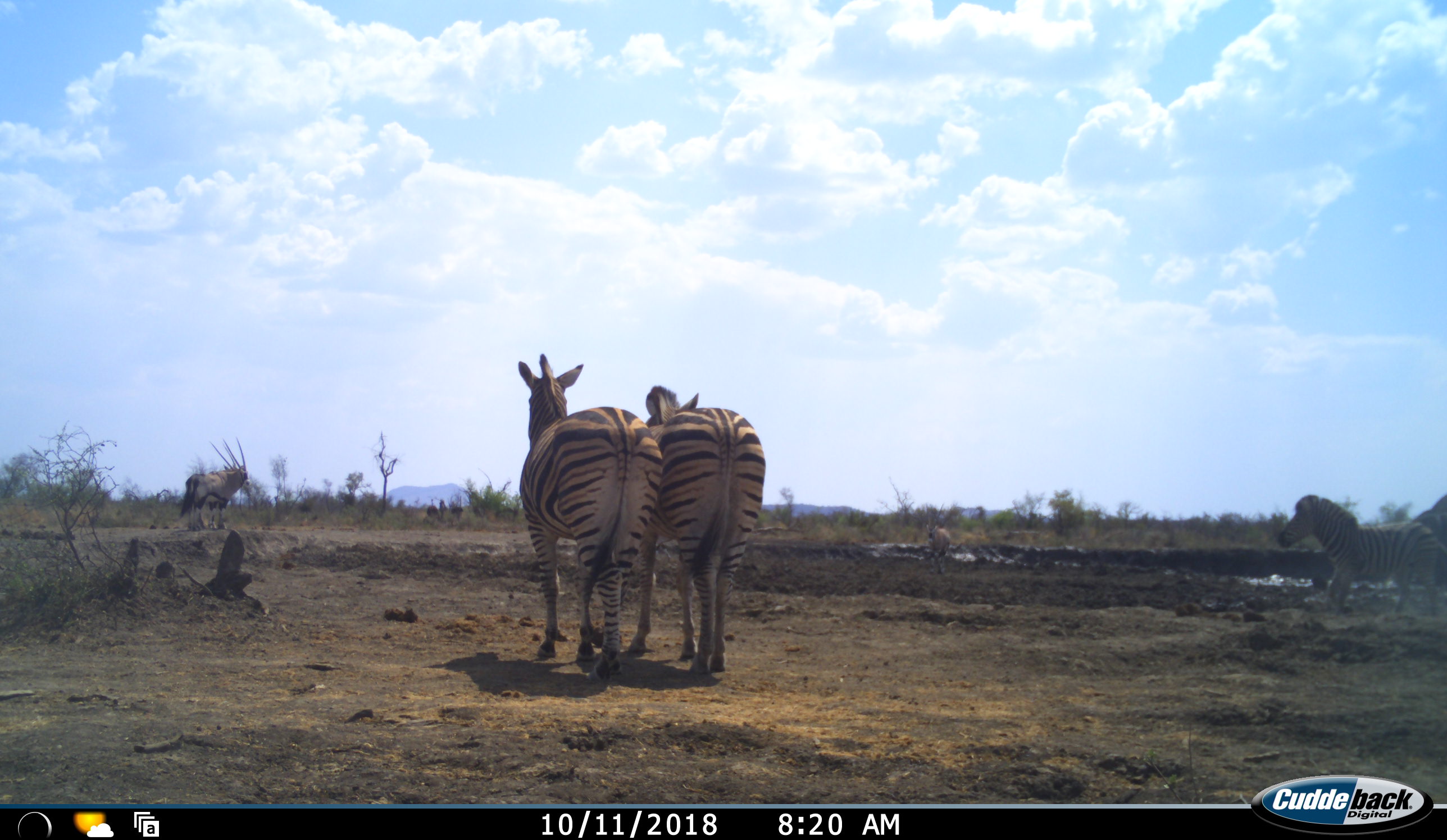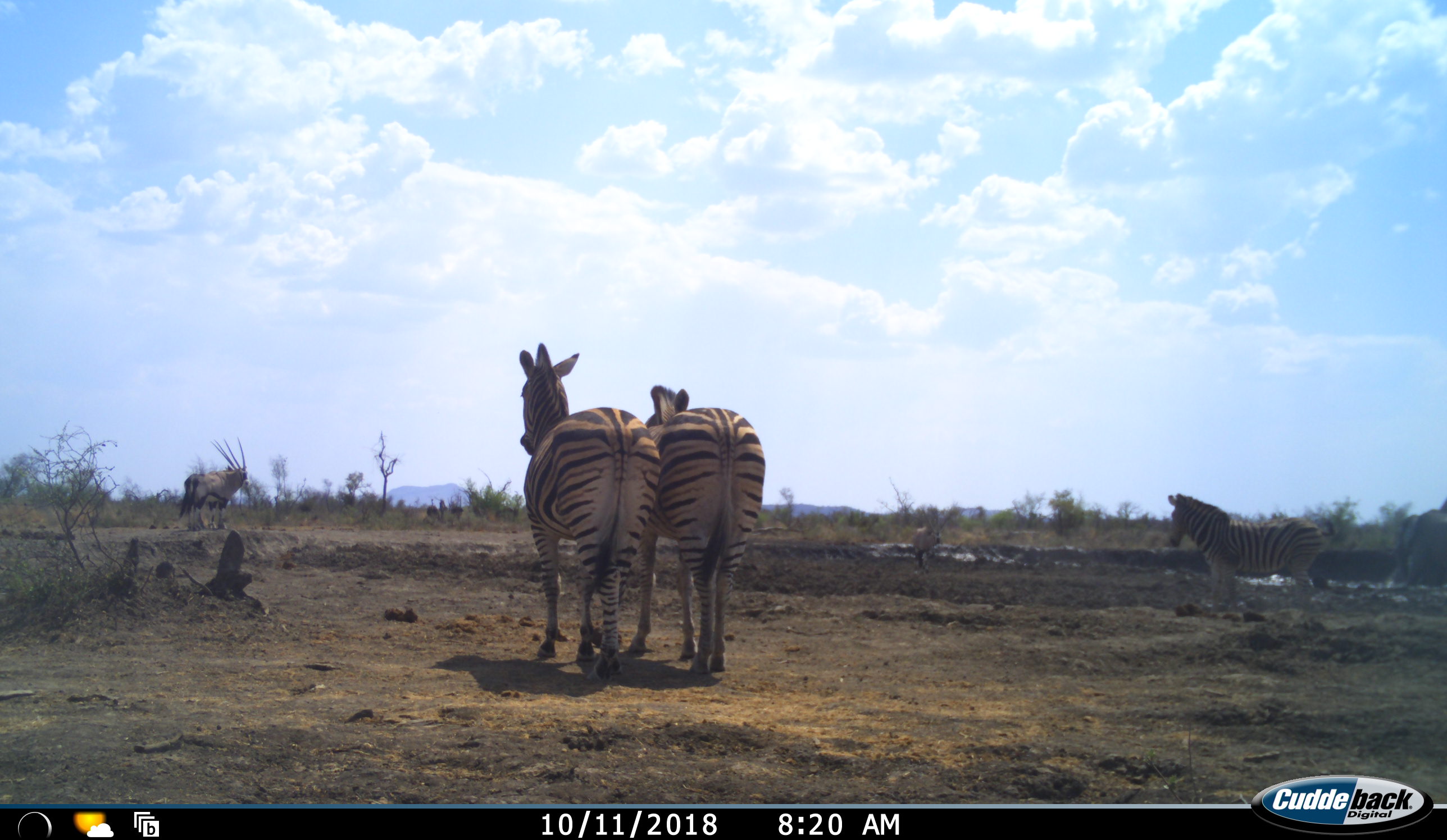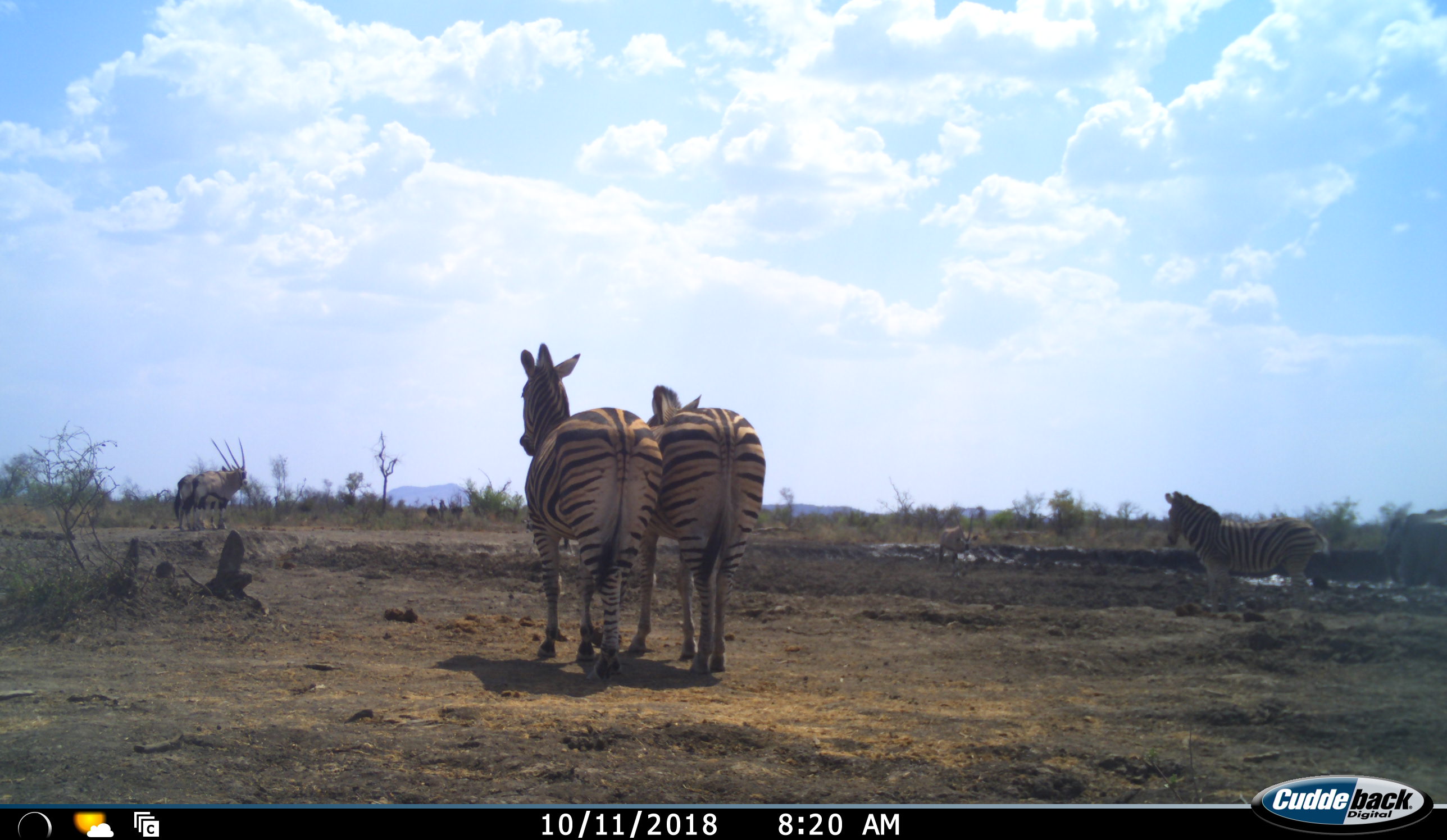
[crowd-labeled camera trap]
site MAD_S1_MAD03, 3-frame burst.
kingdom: Animalia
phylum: Chordata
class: Mammalia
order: Artiodactyla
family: Bovidae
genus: Oryx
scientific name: Oryx gazella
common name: gemsbok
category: oryx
Oryx (gemsbok) (Oryx gazella), count 3. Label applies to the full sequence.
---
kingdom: Animalia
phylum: Chordata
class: Mammalia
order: Perissodactyla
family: Equidae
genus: Equus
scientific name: Equus quagga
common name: plains zebra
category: zebraplains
Zebraplains (plains zebra) (Equus quagga), count 3. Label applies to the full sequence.